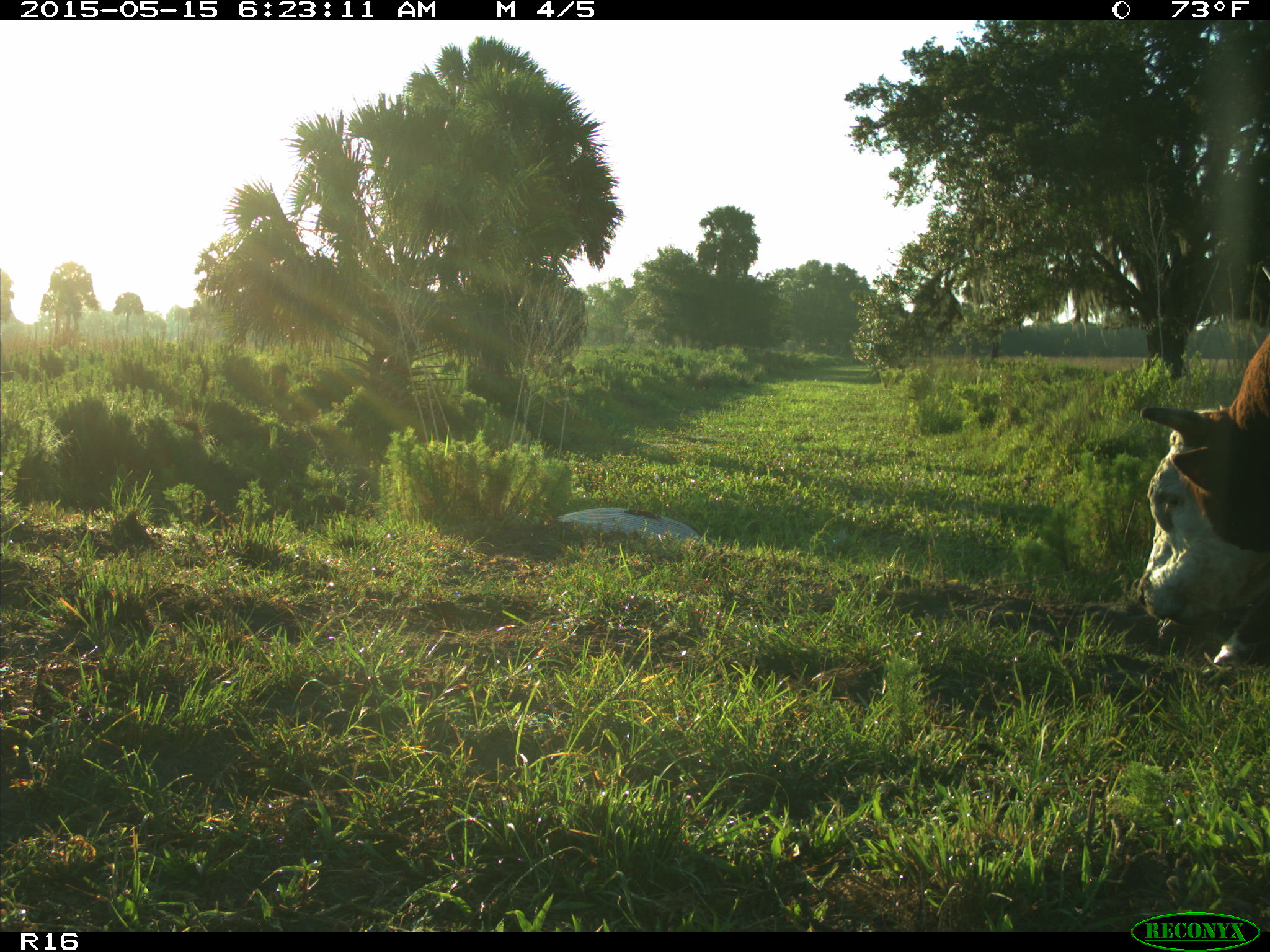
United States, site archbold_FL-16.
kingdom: Animalia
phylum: Chordata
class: Mammalia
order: Artiodactyla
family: Bovidae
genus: Bos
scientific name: Bos taurus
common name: domestic cow